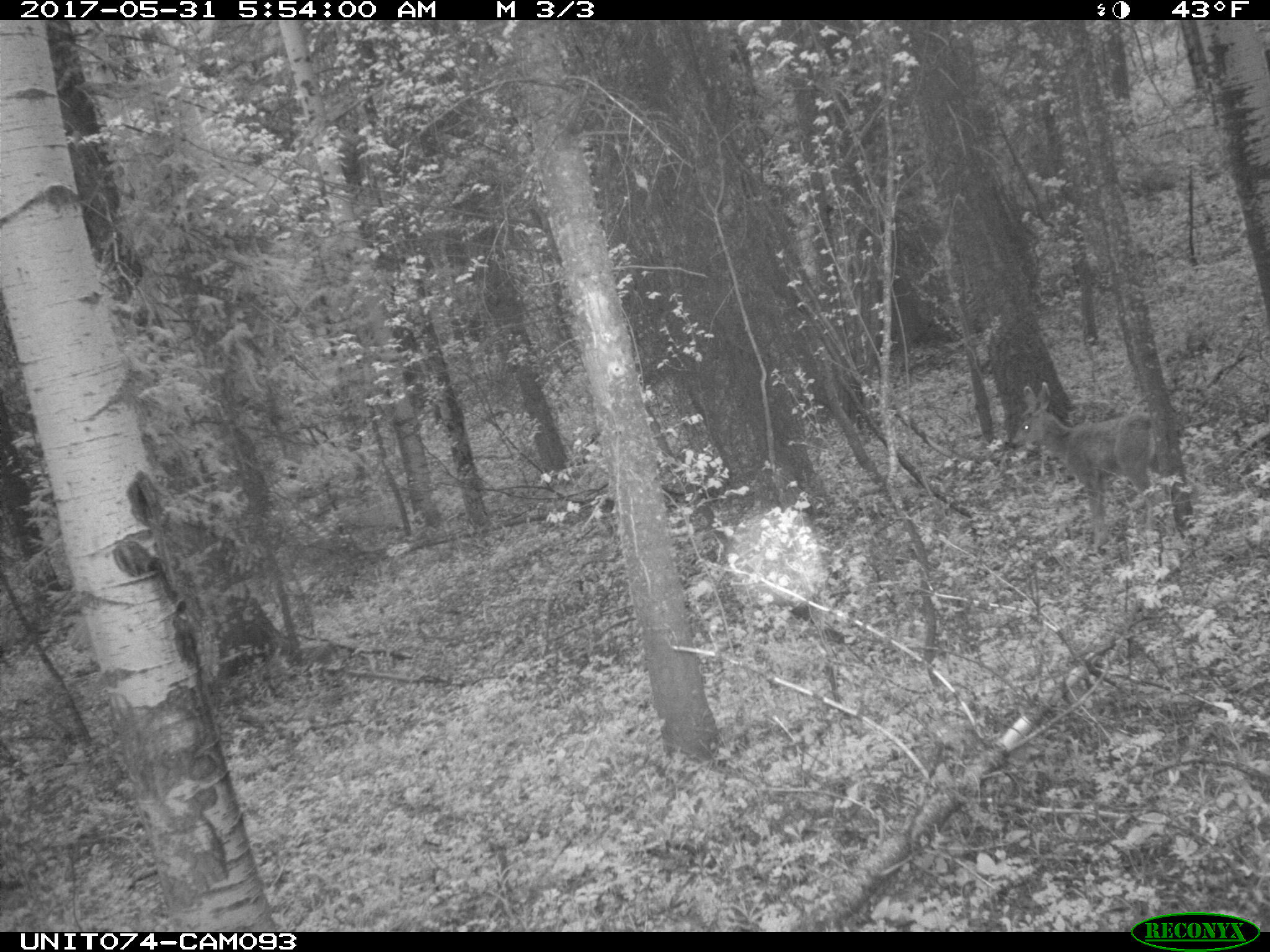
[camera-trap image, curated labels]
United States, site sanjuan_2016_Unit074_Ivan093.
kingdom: Animalia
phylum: Chordata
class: Mammalia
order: Artiodactyla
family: Cervidae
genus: Odocoileus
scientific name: Odocoileus hemionus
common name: mule deer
Odocoileus hemionus (mule deer).